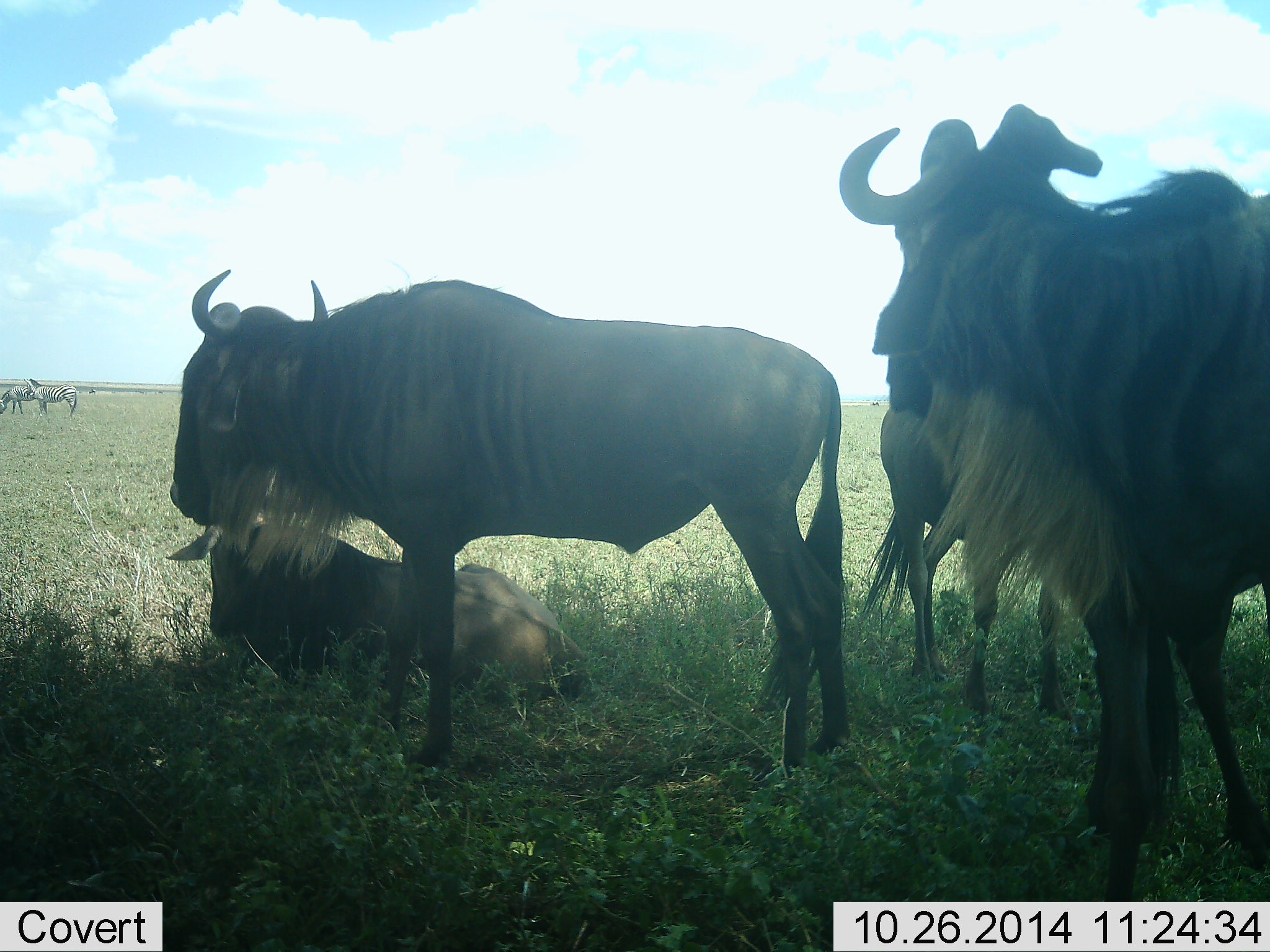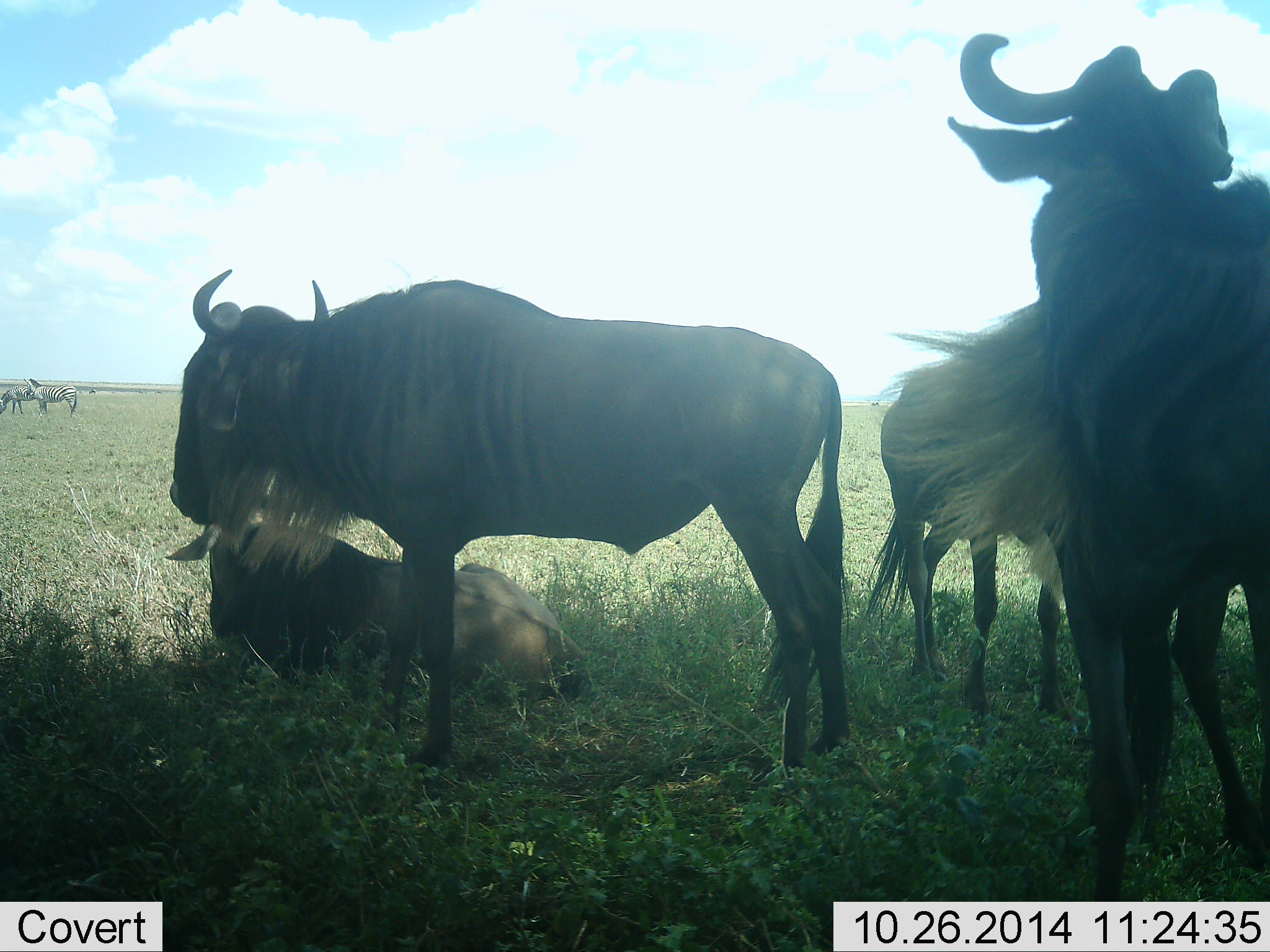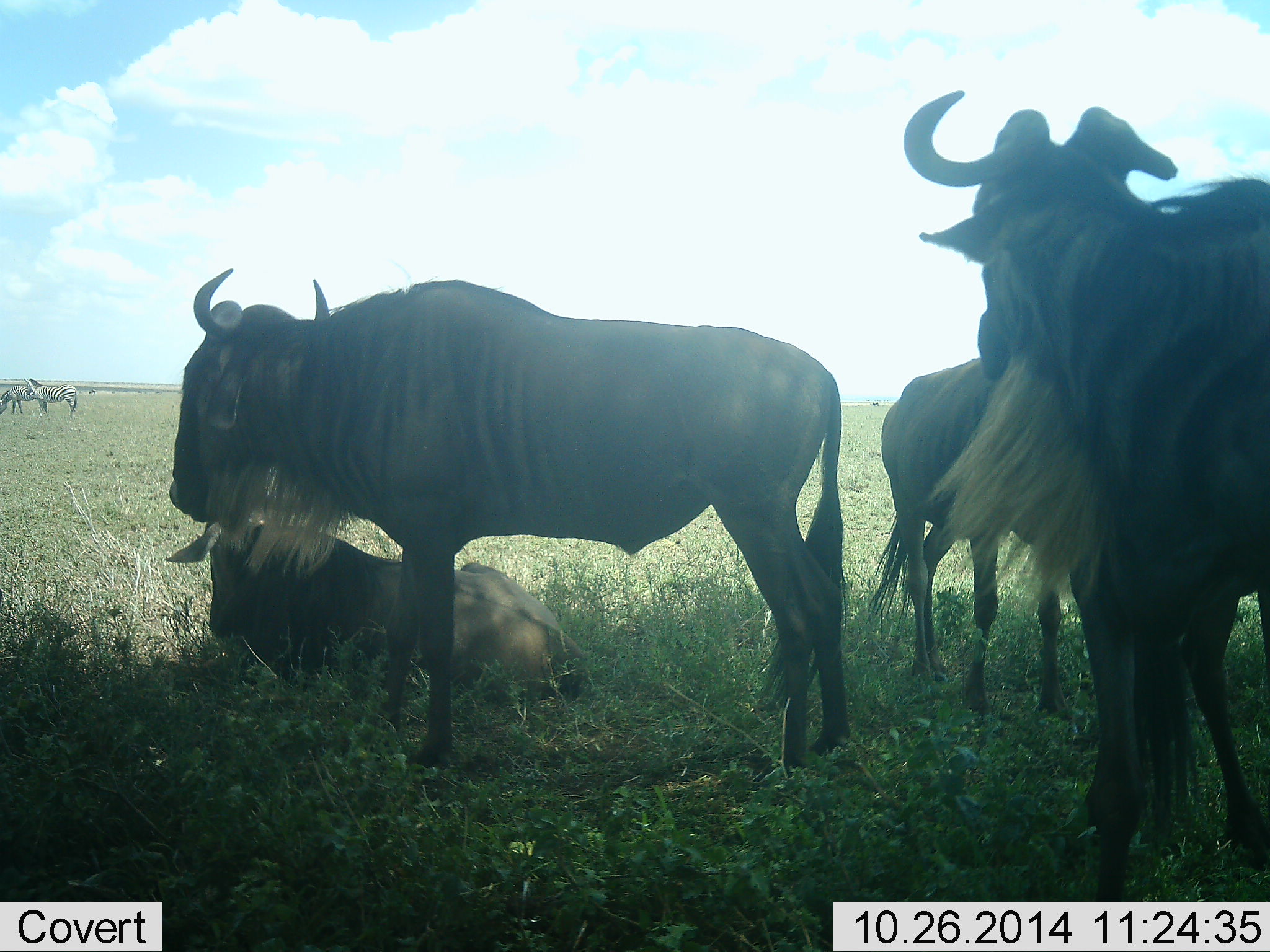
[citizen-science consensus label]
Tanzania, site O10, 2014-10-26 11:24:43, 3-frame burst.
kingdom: Animalia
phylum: Chordata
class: Mammalia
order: Artiodactyla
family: Bovidae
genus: Connochaetes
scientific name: Connochaetes taurinus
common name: blue wildebeest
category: wildebeest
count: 4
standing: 89%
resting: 100%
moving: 0%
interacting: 6%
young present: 6%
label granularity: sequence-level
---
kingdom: Animalia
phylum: Chordata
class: Mammalia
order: Perissodactyla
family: Equidae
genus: Equus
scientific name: Equus quagga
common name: plains zebra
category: zebra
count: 2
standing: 100%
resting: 0%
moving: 0%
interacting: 0%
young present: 0%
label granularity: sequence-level